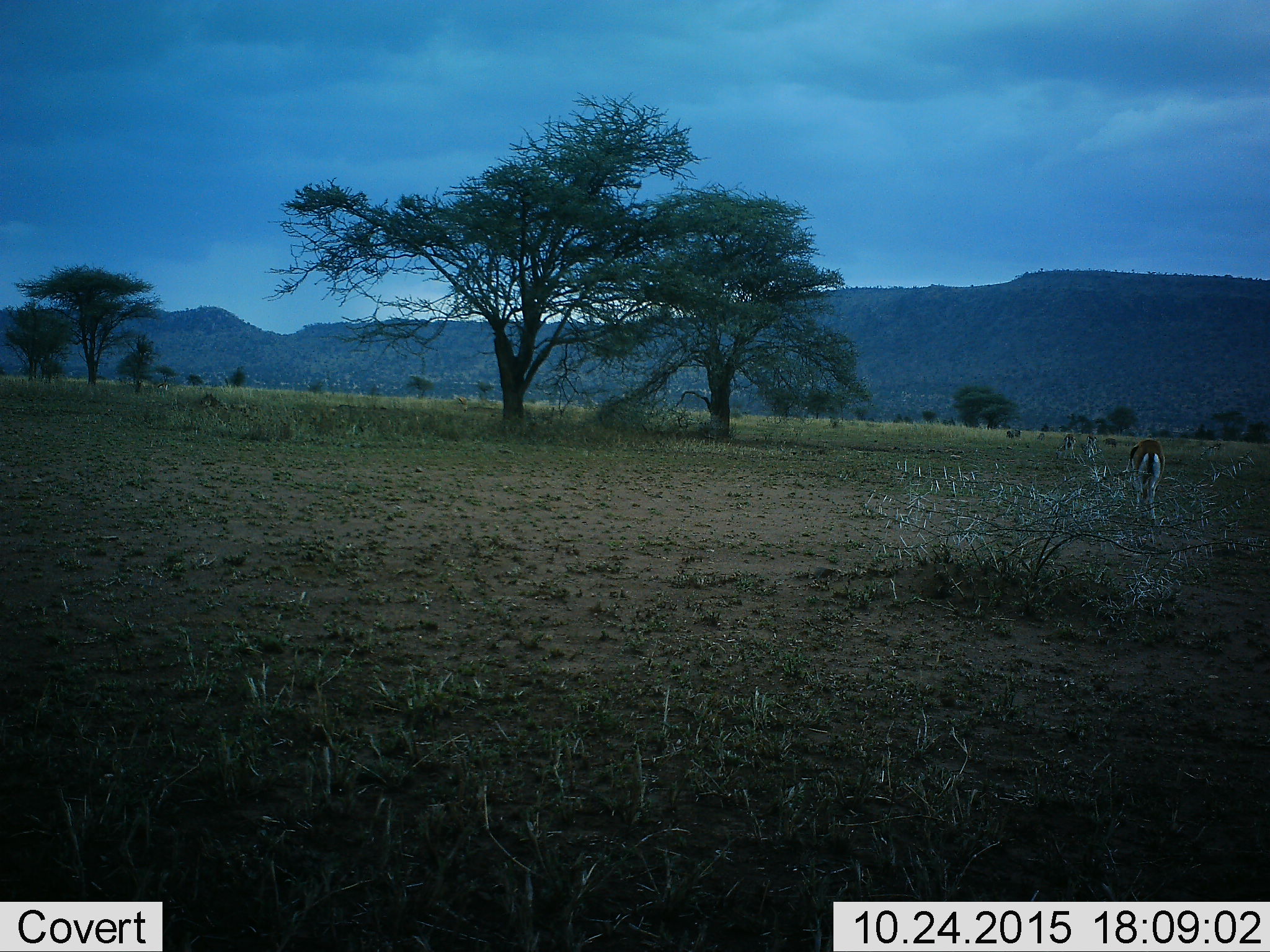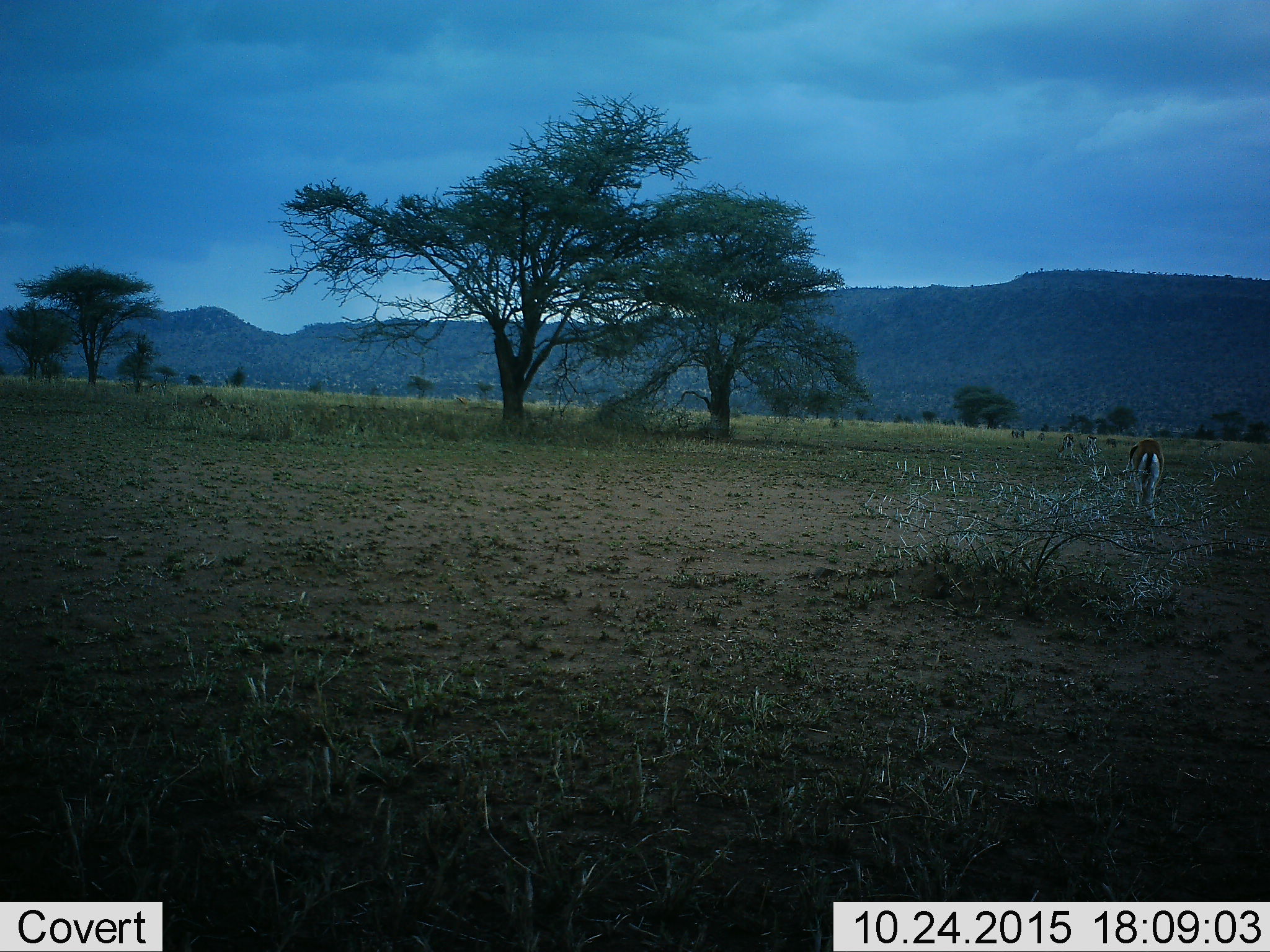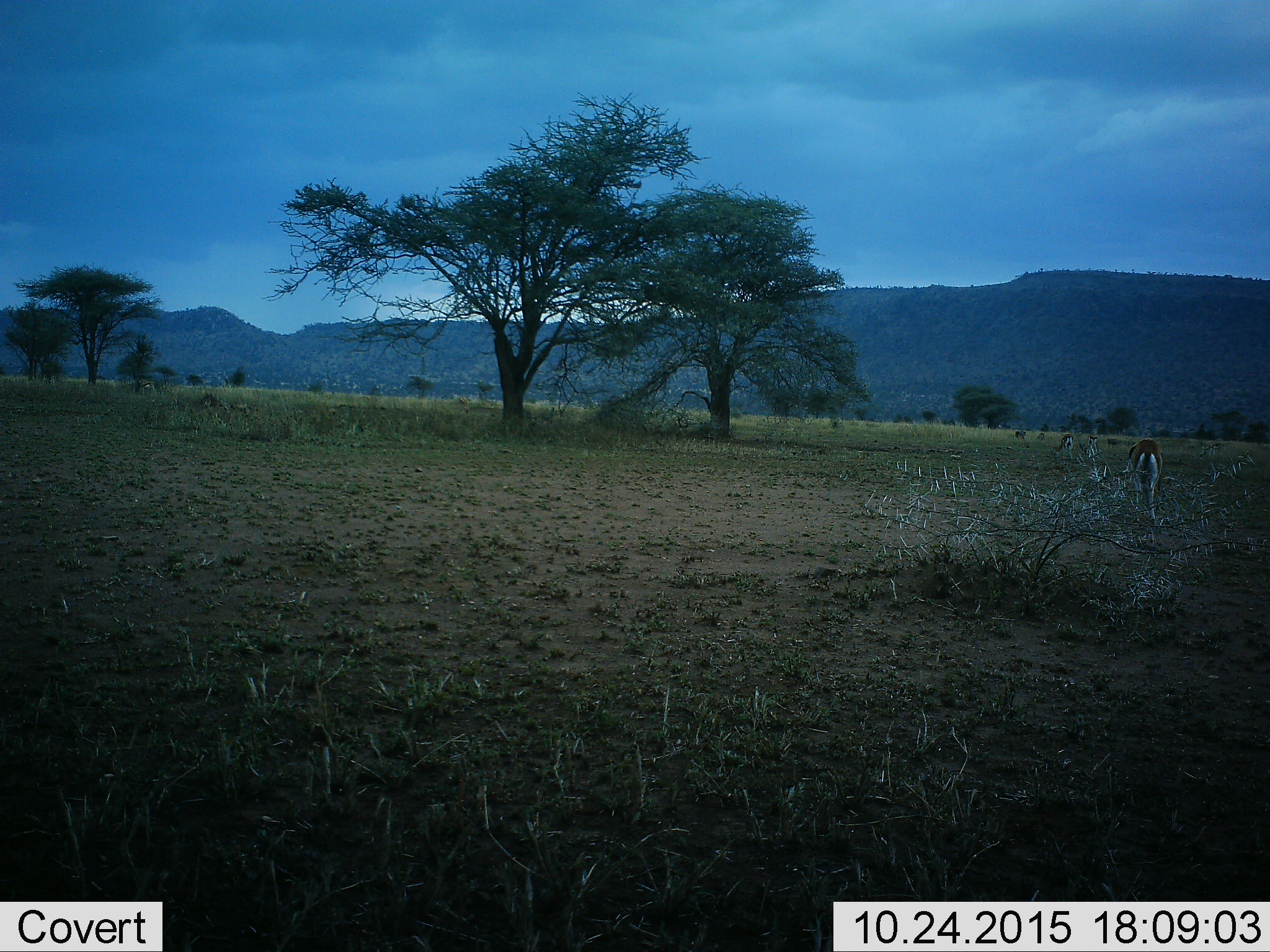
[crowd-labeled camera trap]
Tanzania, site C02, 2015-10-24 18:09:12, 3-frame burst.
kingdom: Animalia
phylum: Chordata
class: Mammalia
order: Artiodactyla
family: Bovidae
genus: Eudorcas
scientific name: Eudorcas thomsonii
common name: thomson's gazelle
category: gazellethomsons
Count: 4.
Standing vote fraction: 25%.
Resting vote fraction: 0%.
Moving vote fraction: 8%.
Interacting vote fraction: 0%.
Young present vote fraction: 8%.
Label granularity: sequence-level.